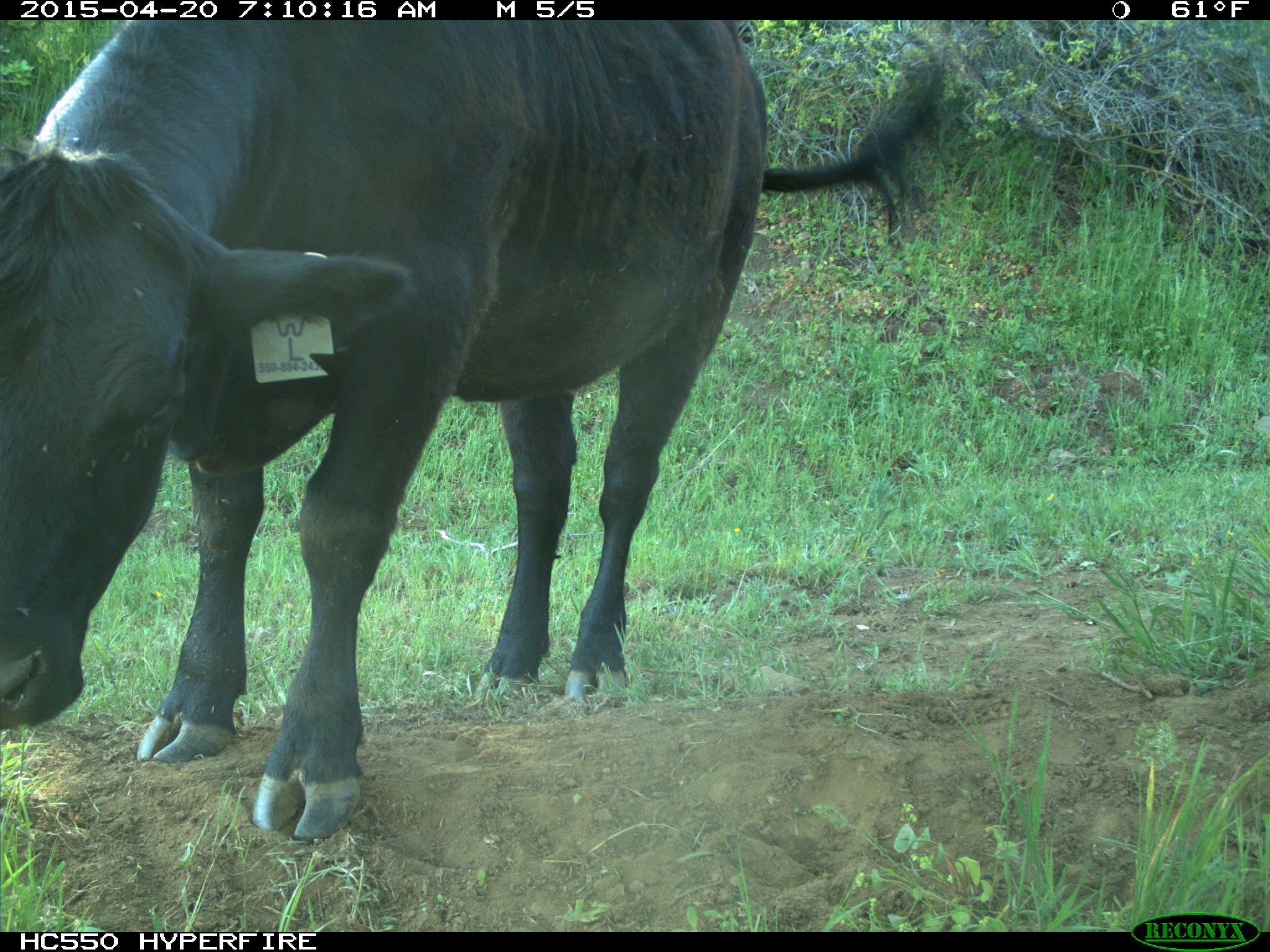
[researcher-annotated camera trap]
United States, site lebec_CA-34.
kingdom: Animalia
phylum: Chordata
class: Mammalia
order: Artiodactyla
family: Bovidae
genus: Bos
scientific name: Bos taurus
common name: domestic cow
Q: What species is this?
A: Bos taurus (domestic cow).